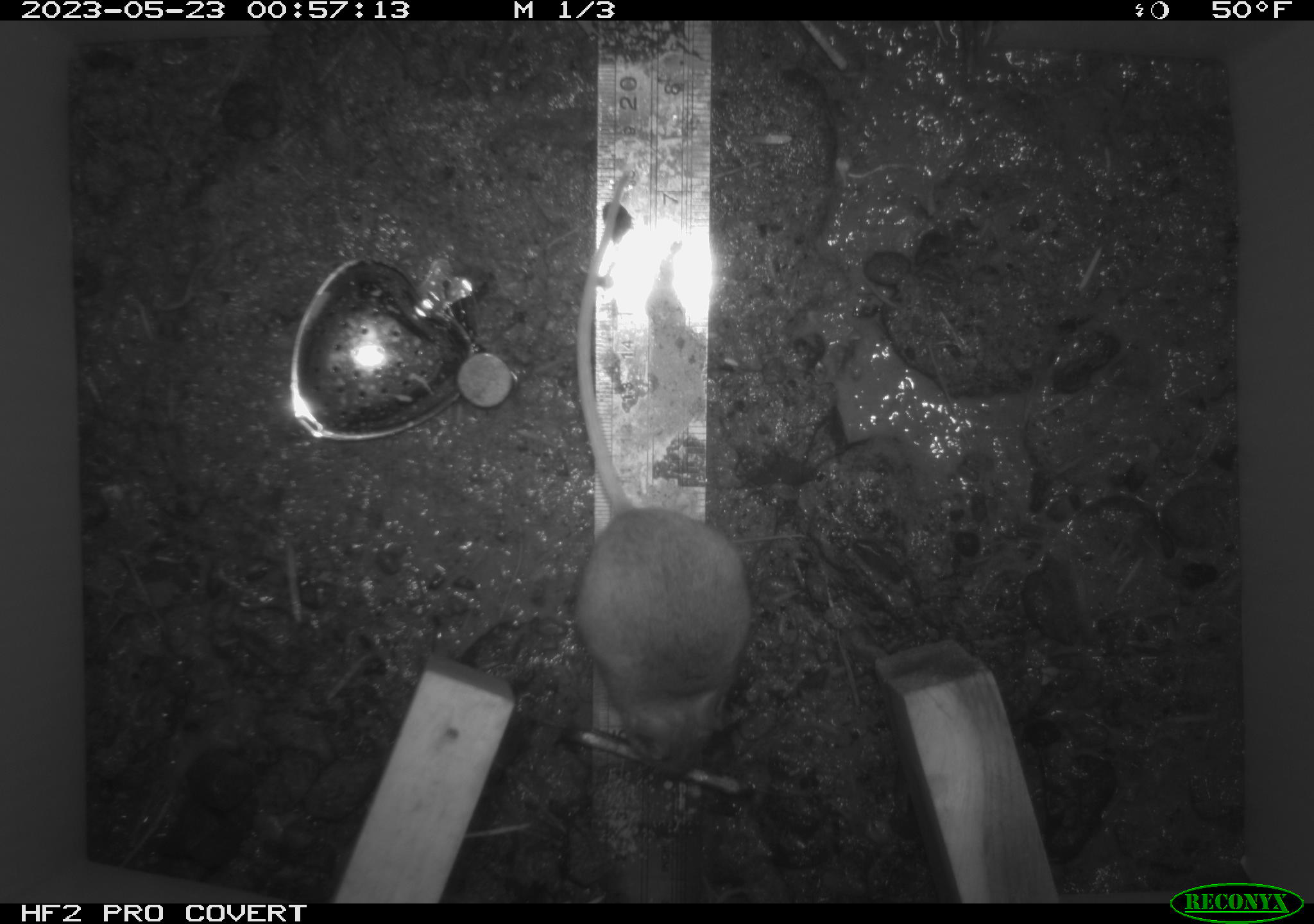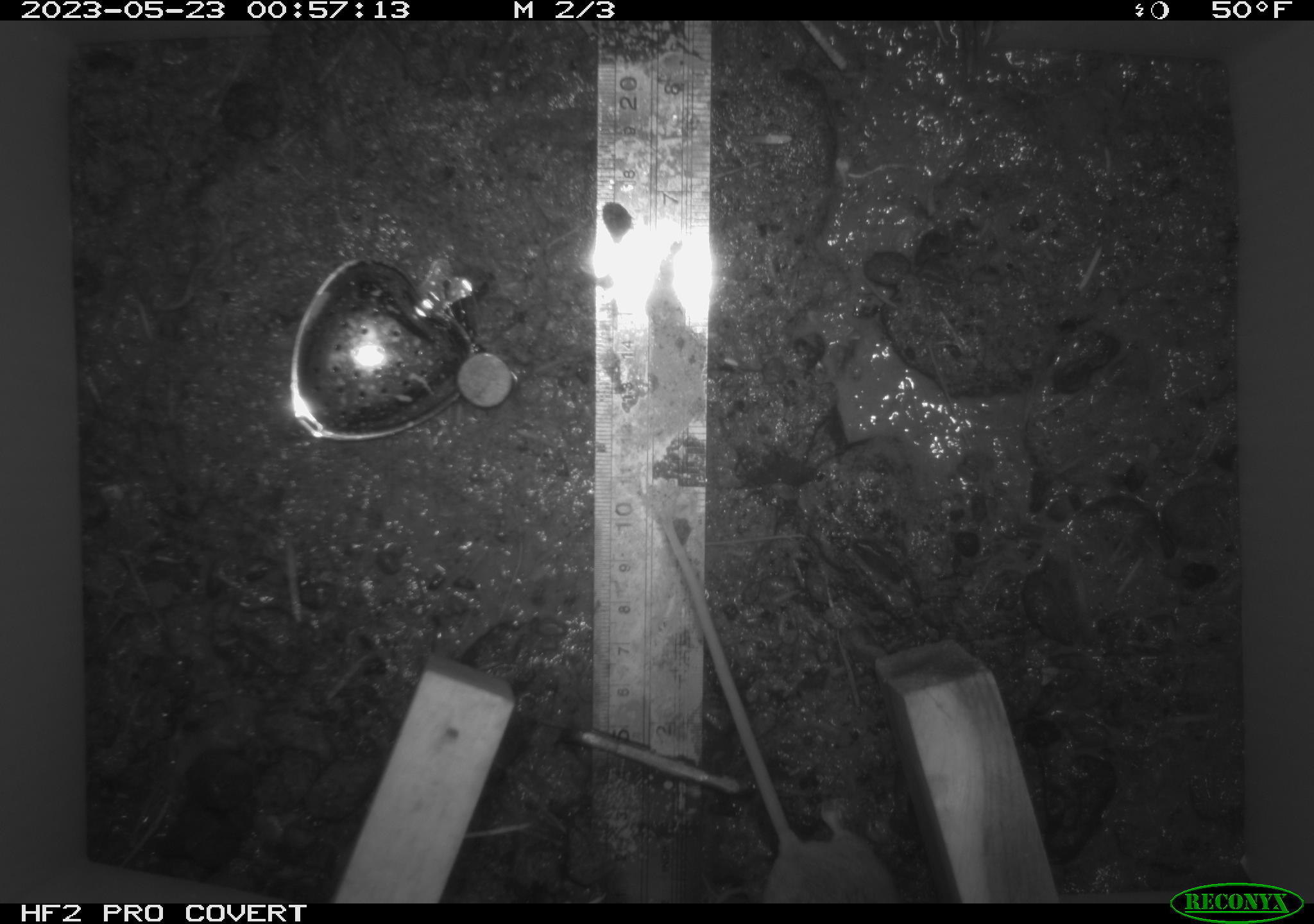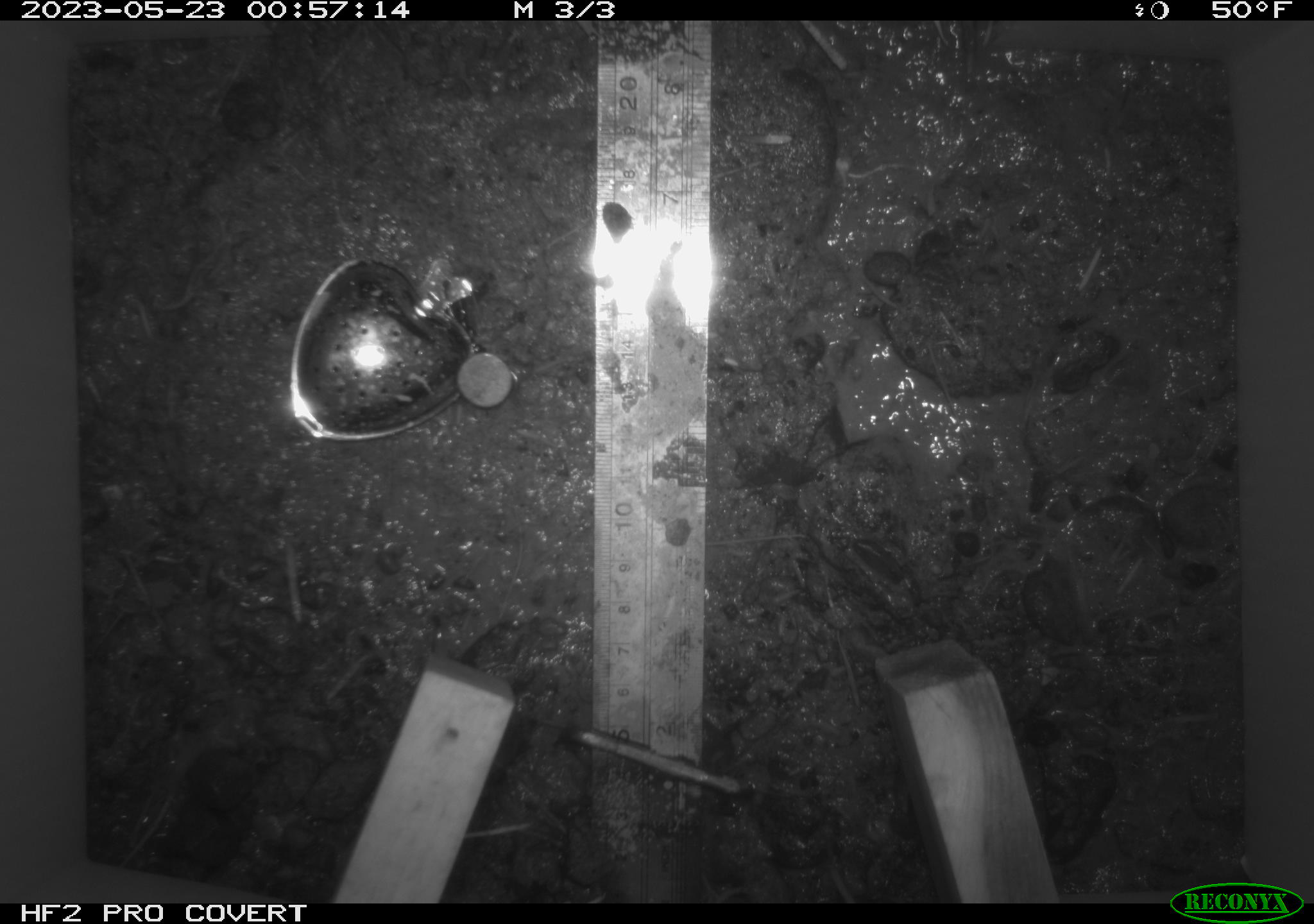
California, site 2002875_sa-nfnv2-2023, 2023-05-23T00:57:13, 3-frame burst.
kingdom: Animalia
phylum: Chordata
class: Mammalia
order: Rodentia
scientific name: Rodentia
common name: mouse species